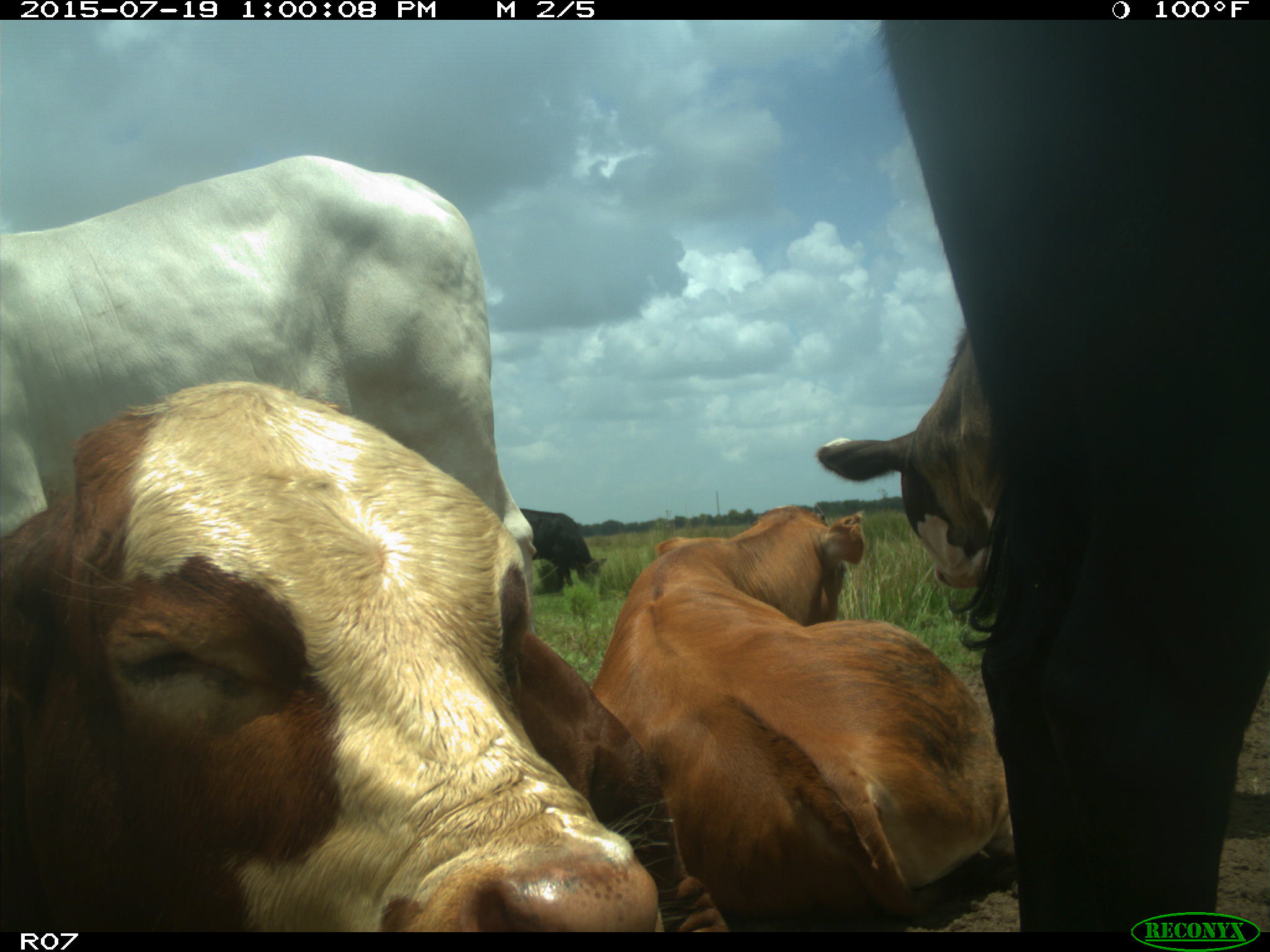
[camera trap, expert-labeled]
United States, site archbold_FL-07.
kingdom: Animalia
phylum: Chordata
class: Mammalia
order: Artiodactyla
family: Bovidae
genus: Bos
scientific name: Bos taurus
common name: domestic cow